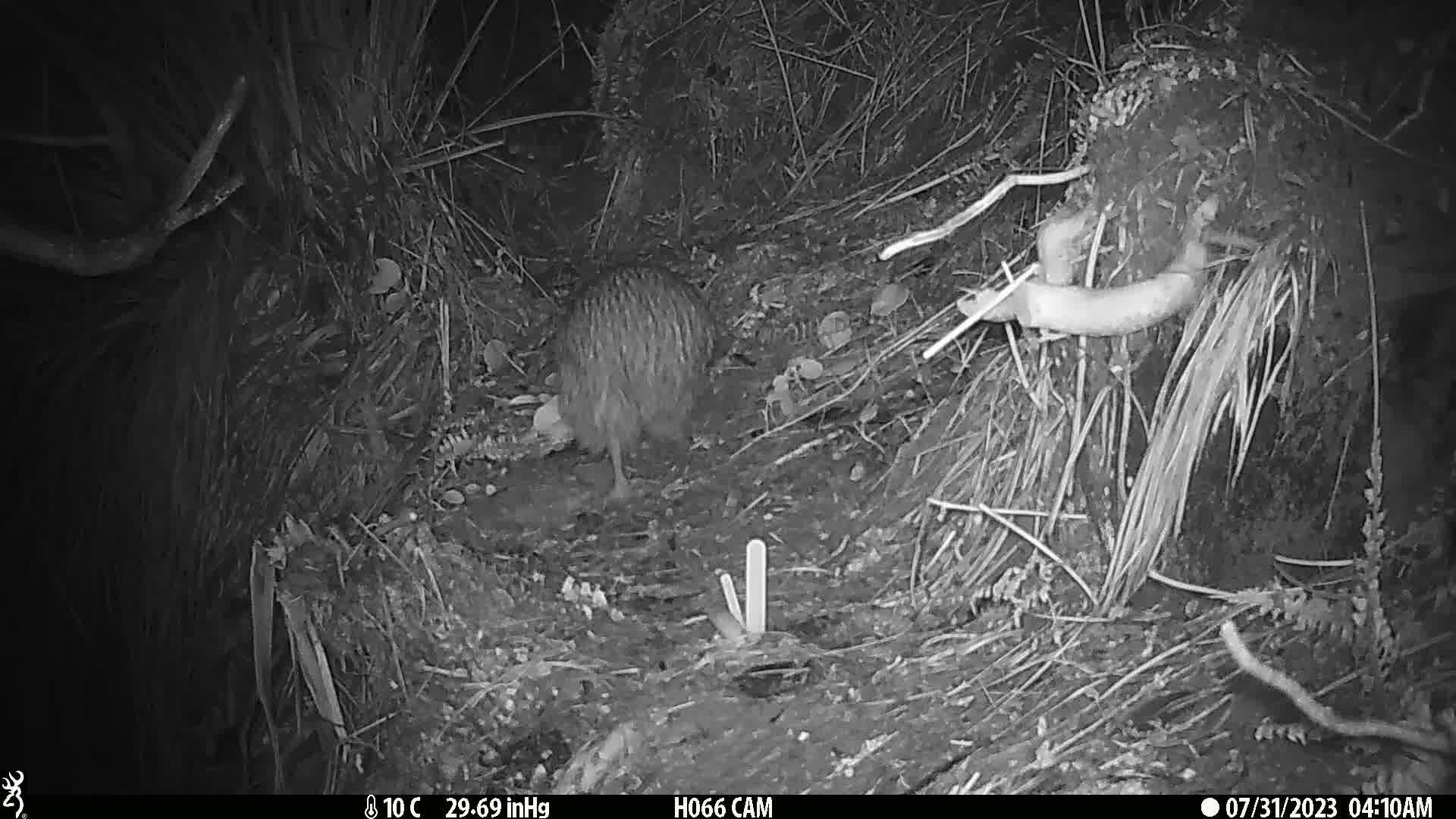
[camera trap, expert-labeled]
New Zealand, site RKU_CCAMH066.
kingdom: Animalia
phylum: Chordata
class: Aves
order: Apterygiformes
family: Apterygidae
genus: Apteryx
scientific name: Apteryx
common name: kiwi